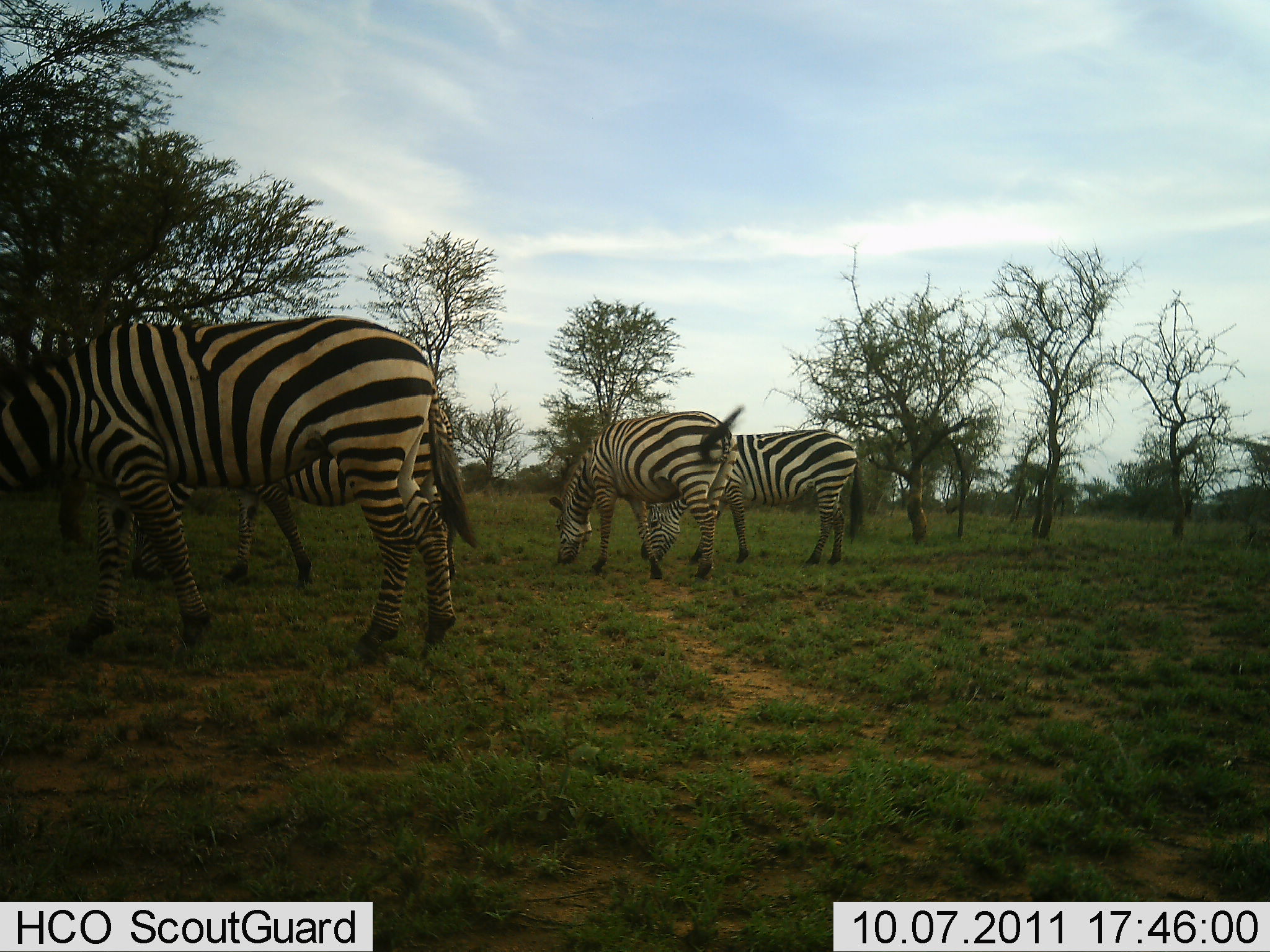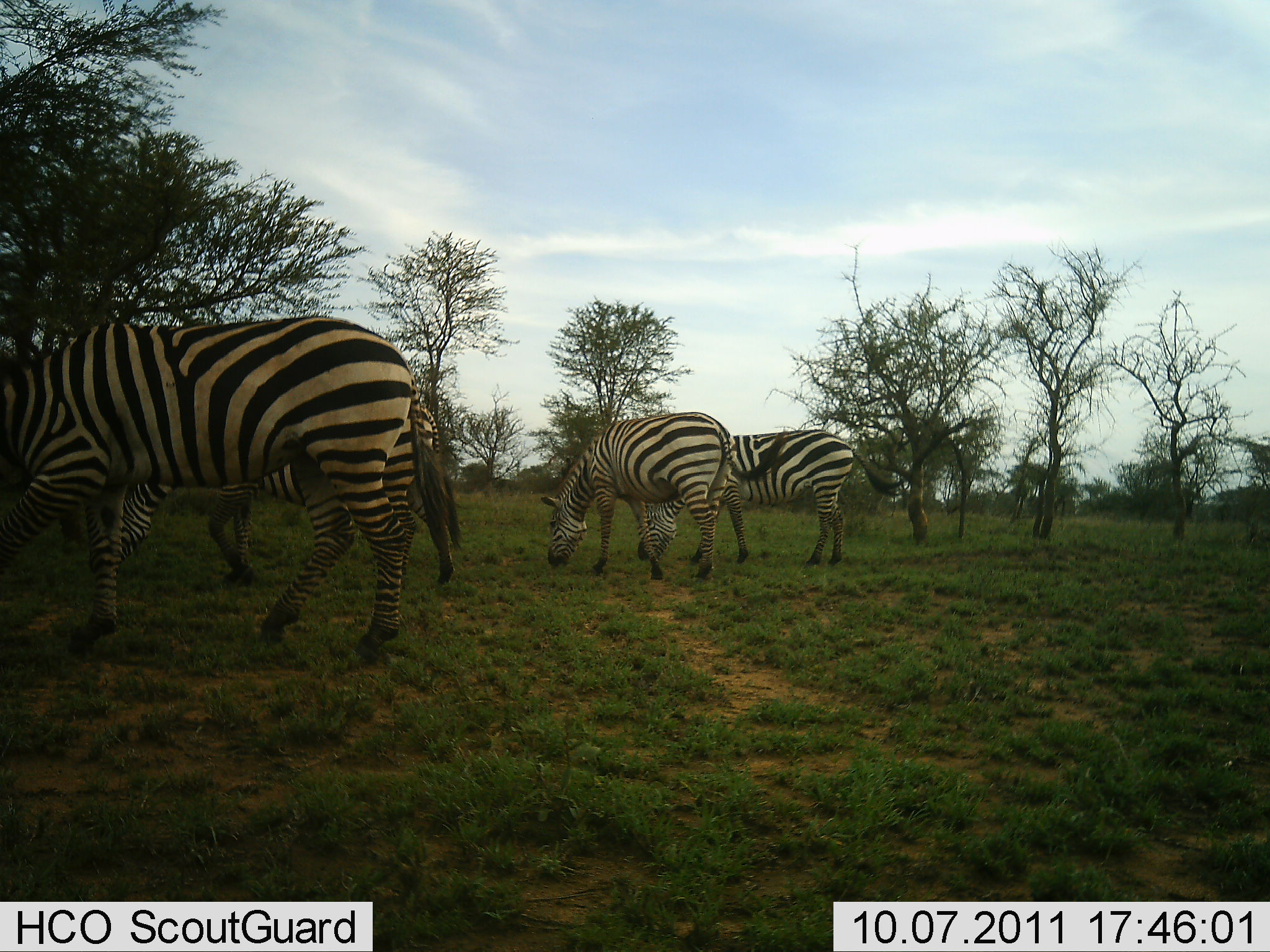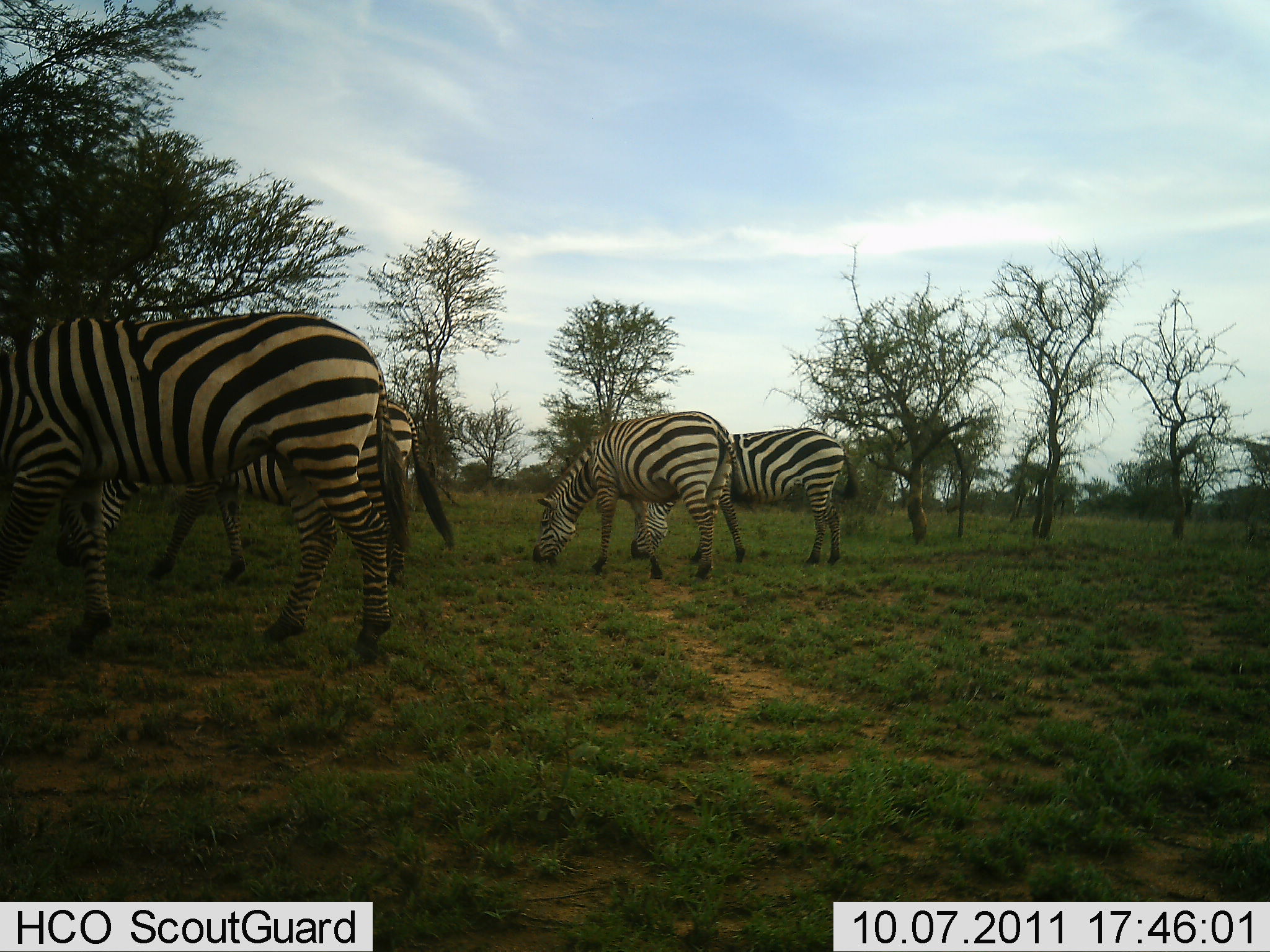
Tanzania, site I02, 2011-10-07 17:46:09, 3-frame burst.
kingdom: Animalia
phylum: Chordata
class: Mammalia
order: Perissodactyla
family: Equidae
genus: Equus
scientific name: Equus quagga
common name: plains zebra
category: zebra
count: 4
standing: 8%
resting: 0%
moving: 0%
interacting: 0%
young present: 0%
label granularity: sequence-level